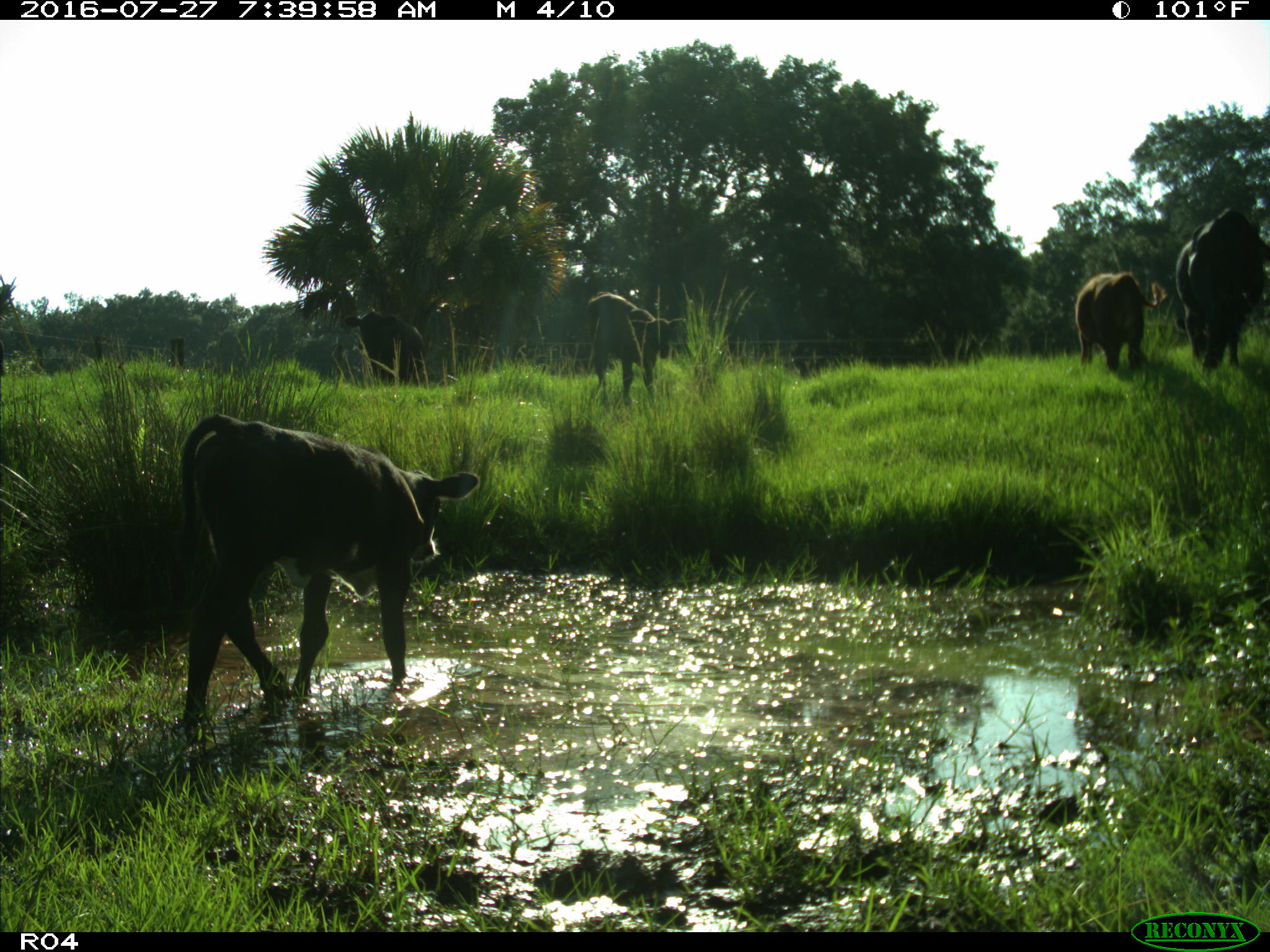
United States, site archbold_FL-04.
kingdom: Animalia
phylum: Chordata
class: Mammalia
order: Artiodactyla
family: Bovidae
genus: Bos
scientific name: Bos taurus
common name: domestic cow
Bos taurus (domestic cow).